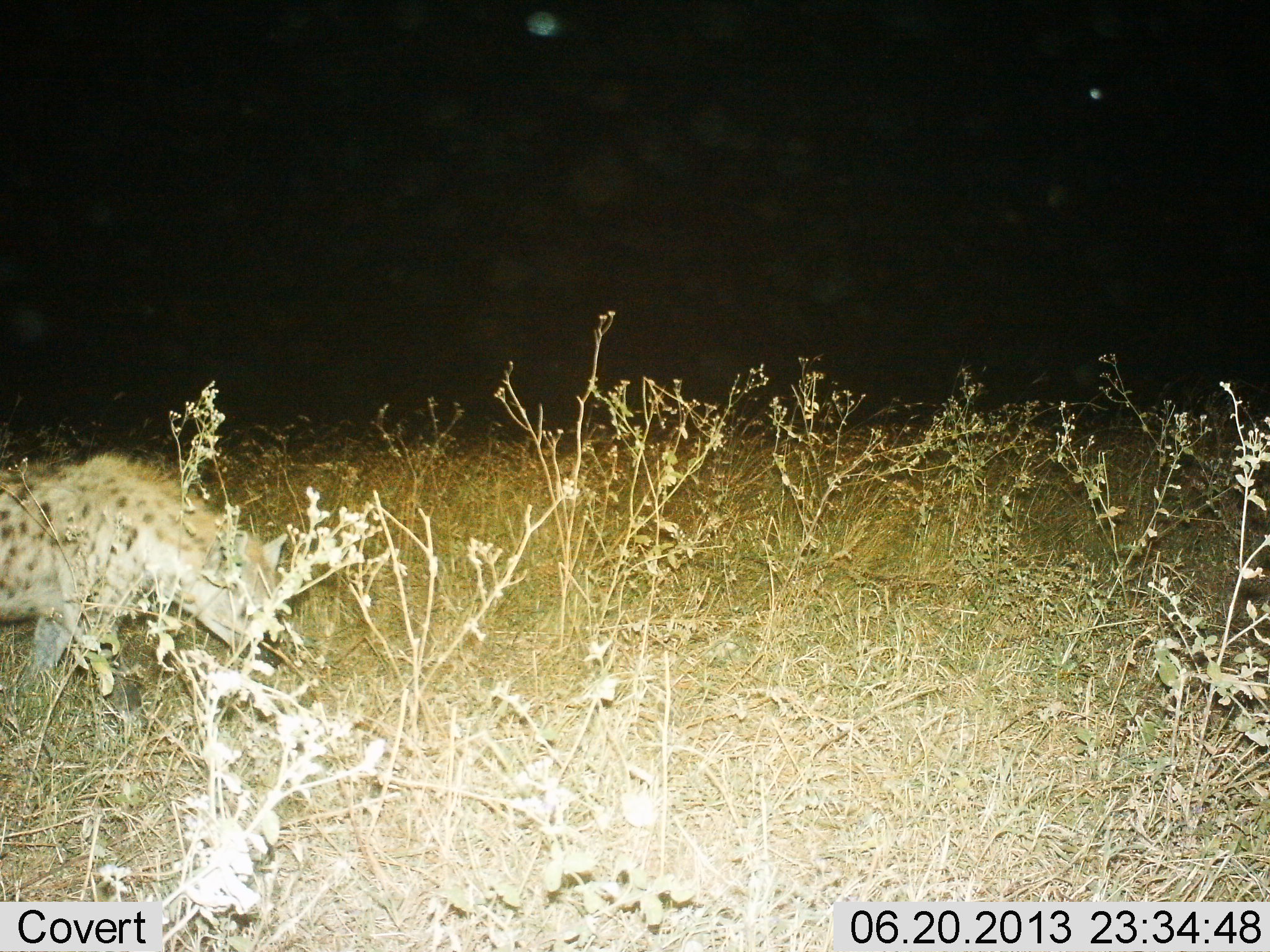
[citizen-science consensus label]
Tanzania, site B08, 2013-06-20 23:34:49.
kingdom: Animalia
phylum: Chordata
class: Mammalia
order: Carnivora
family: Hyaenidae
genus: Crocuta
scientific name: Crocuta crocuta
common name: spotted hyena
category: hyenaspotted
Hyenaspotted (spotted hyena) (Crocuta crocuta), count 1. Behavior (volunteer vote fractions): standing 38%, resting 0%, moving 59%, interacting 0%. Young present (vote fraction): 0%. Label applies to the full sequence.